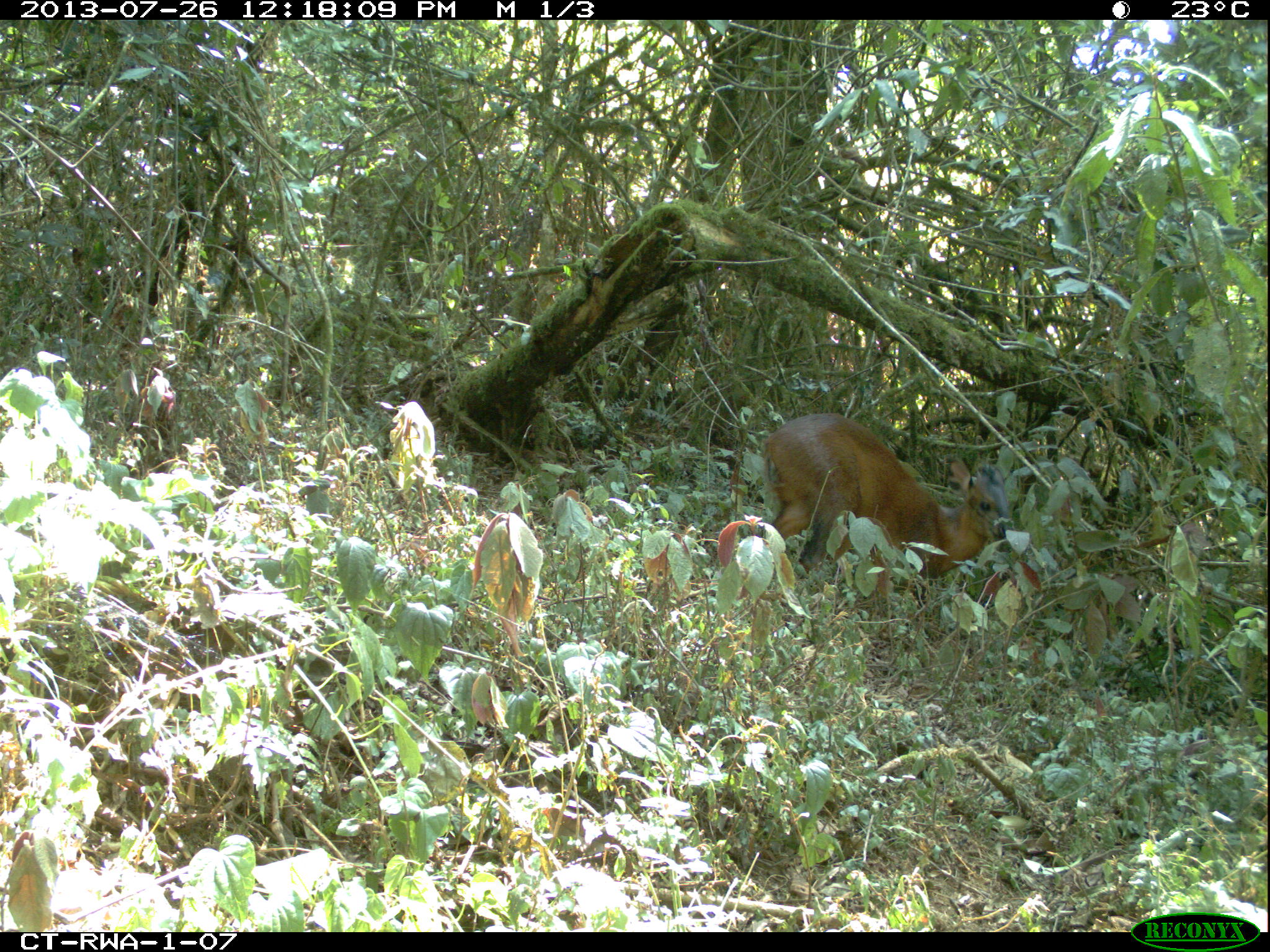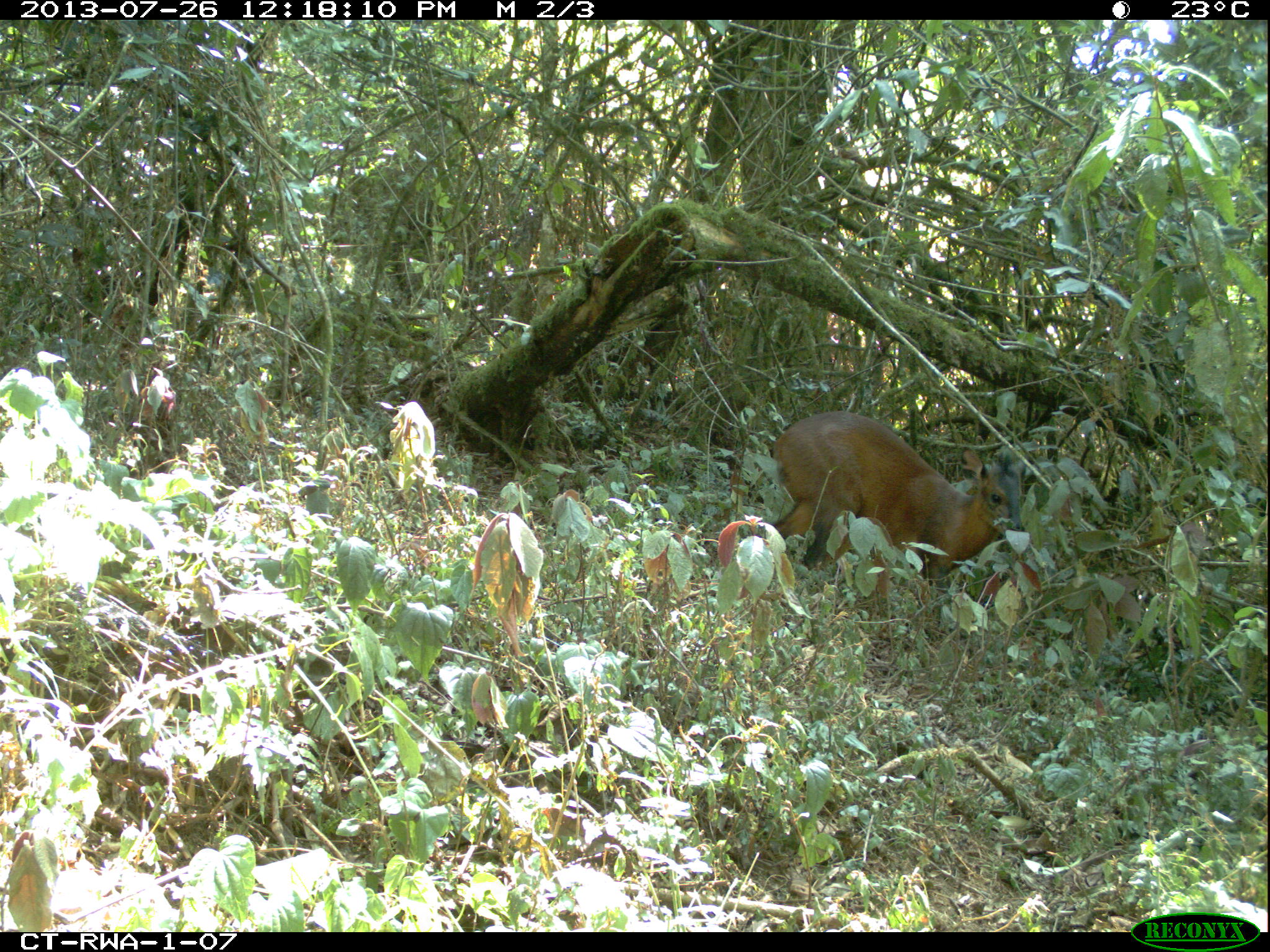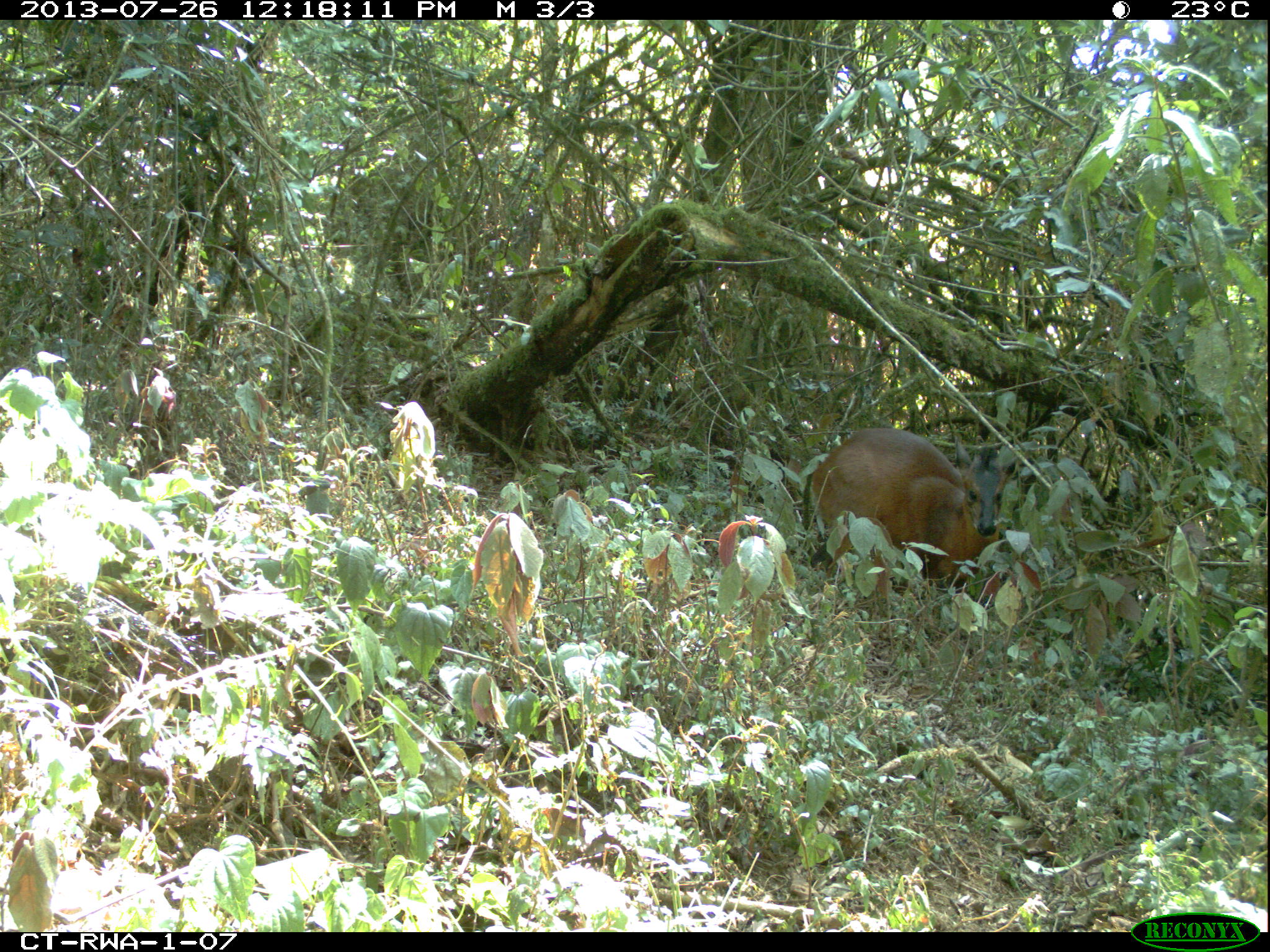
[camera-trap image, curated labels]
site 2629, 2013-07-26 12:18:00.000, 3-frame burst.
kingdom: Animalia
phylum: Chordata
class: Mammalia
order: Artiodactyla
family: Bovidae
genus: Cephalophus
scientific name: Cephalophus nigrifrons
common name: black-fronted duiker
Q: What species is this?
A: Cephalophus nigrifrons (black-fronted duiker).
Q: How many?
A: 1.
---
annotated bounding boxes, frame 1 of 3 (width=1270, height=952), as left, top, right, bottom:
cephalophus nigrifrons: 748, 406, 1018, 608